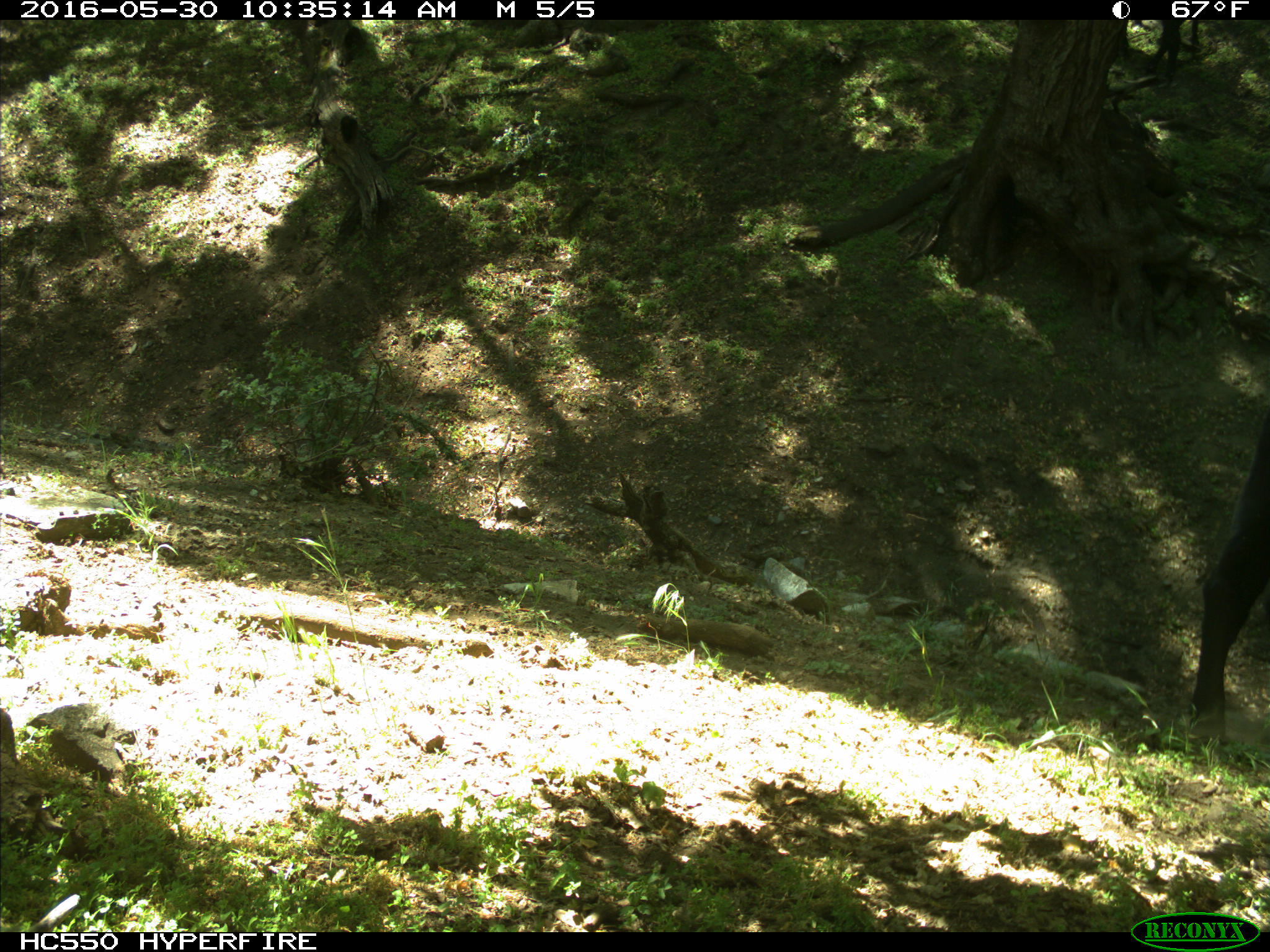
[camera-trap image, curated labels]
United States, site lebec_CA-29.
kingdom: Animalia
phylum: Chordata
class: Mammalia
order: Artiodactyla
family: Bovidae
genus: Bos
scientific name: Bos taurus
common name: domestic cow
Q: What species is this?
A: Bos taurus (domestic cow).